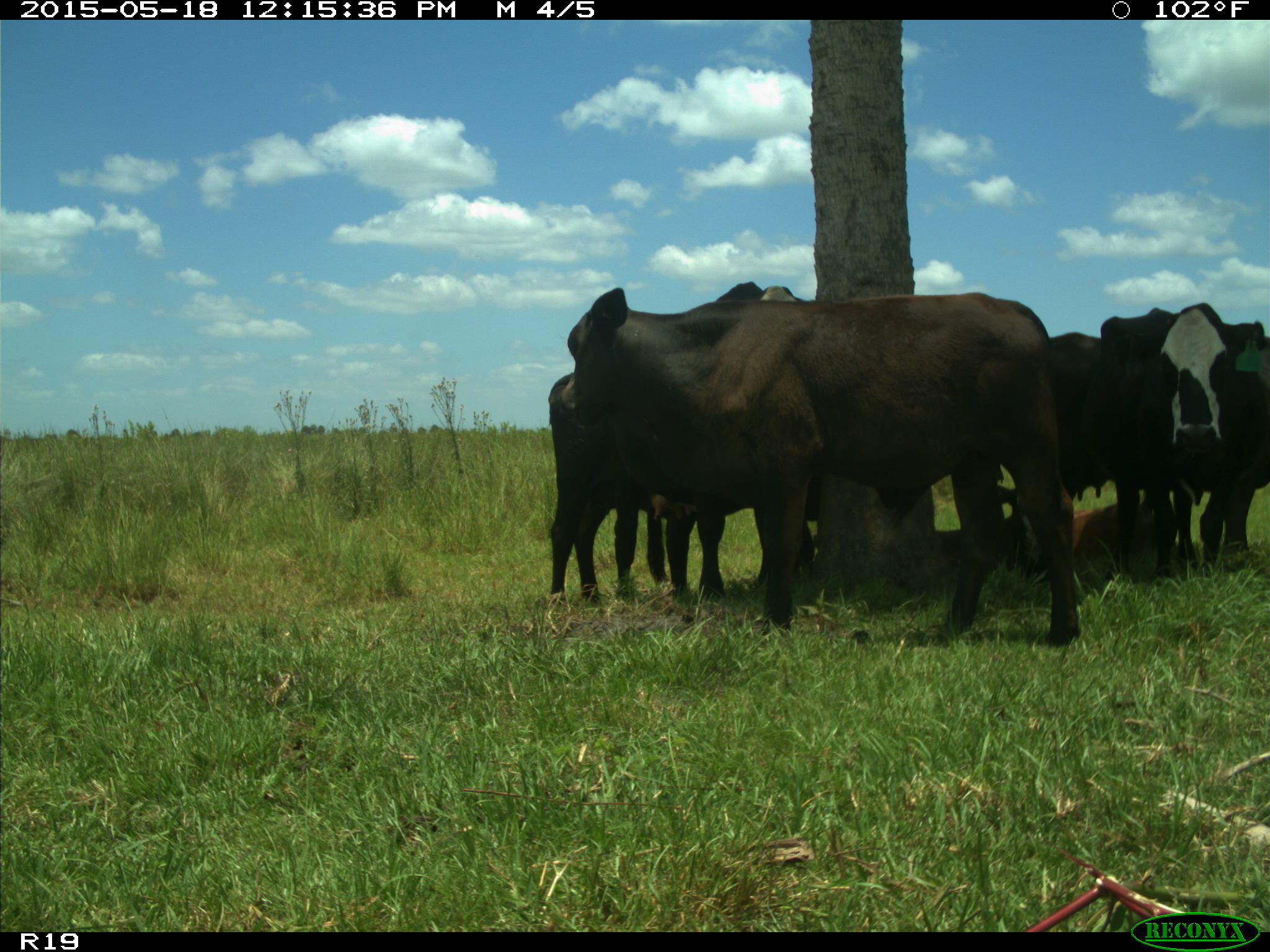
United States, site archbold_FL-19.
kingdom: Animalia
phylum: Chordata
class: Mammalia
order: Artiodactyla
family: Bovidae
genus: Bos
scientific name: Bos taurus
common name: domestic cow